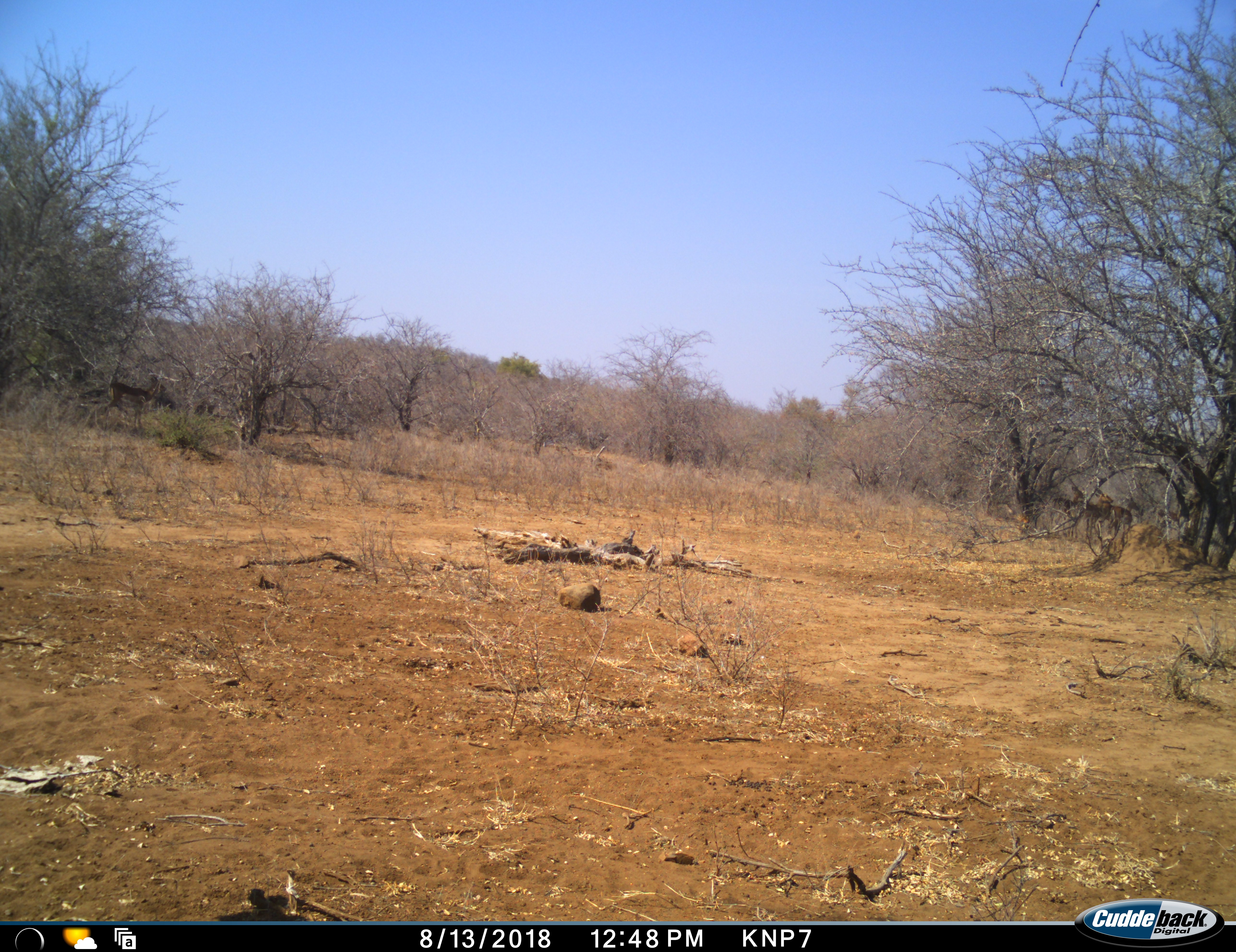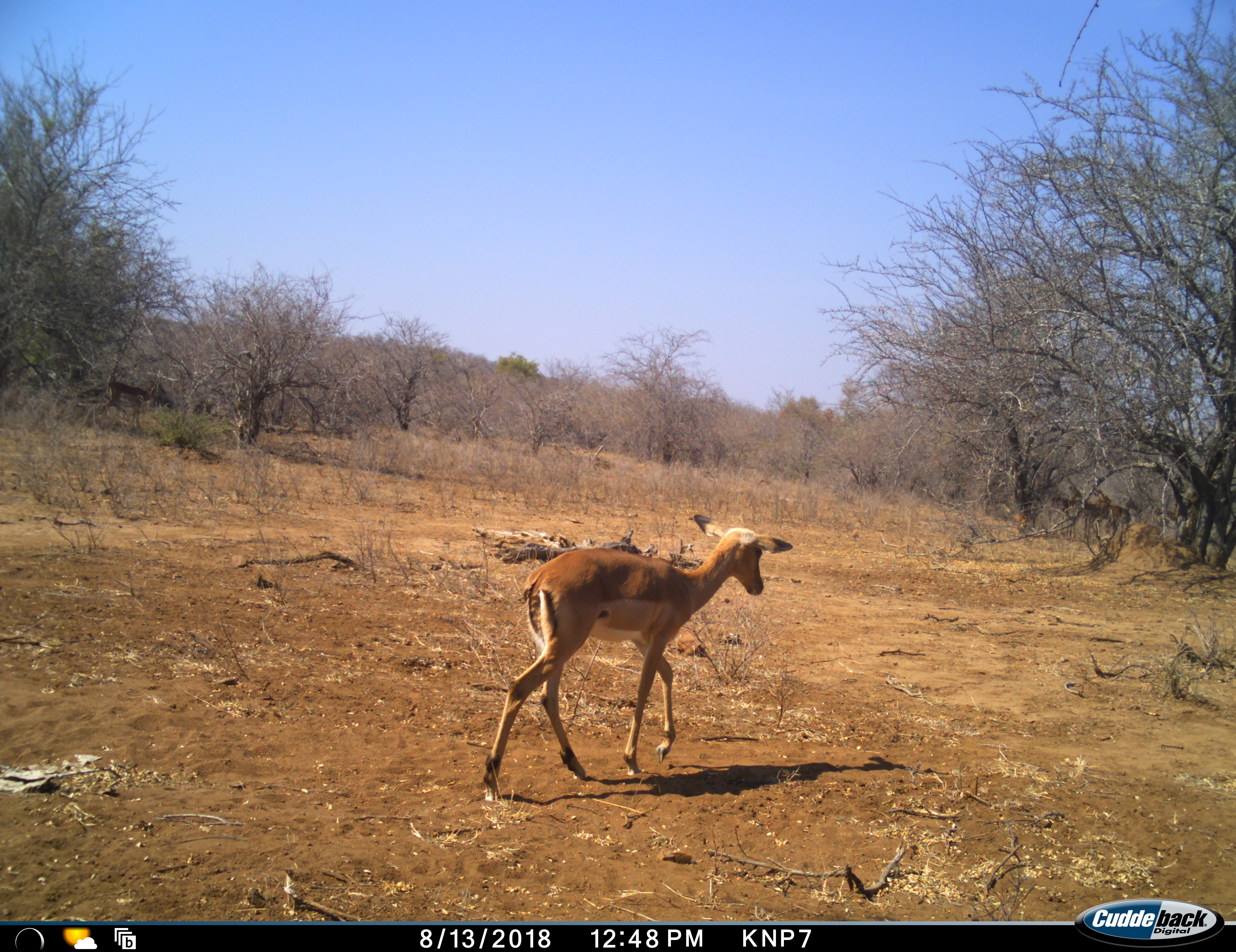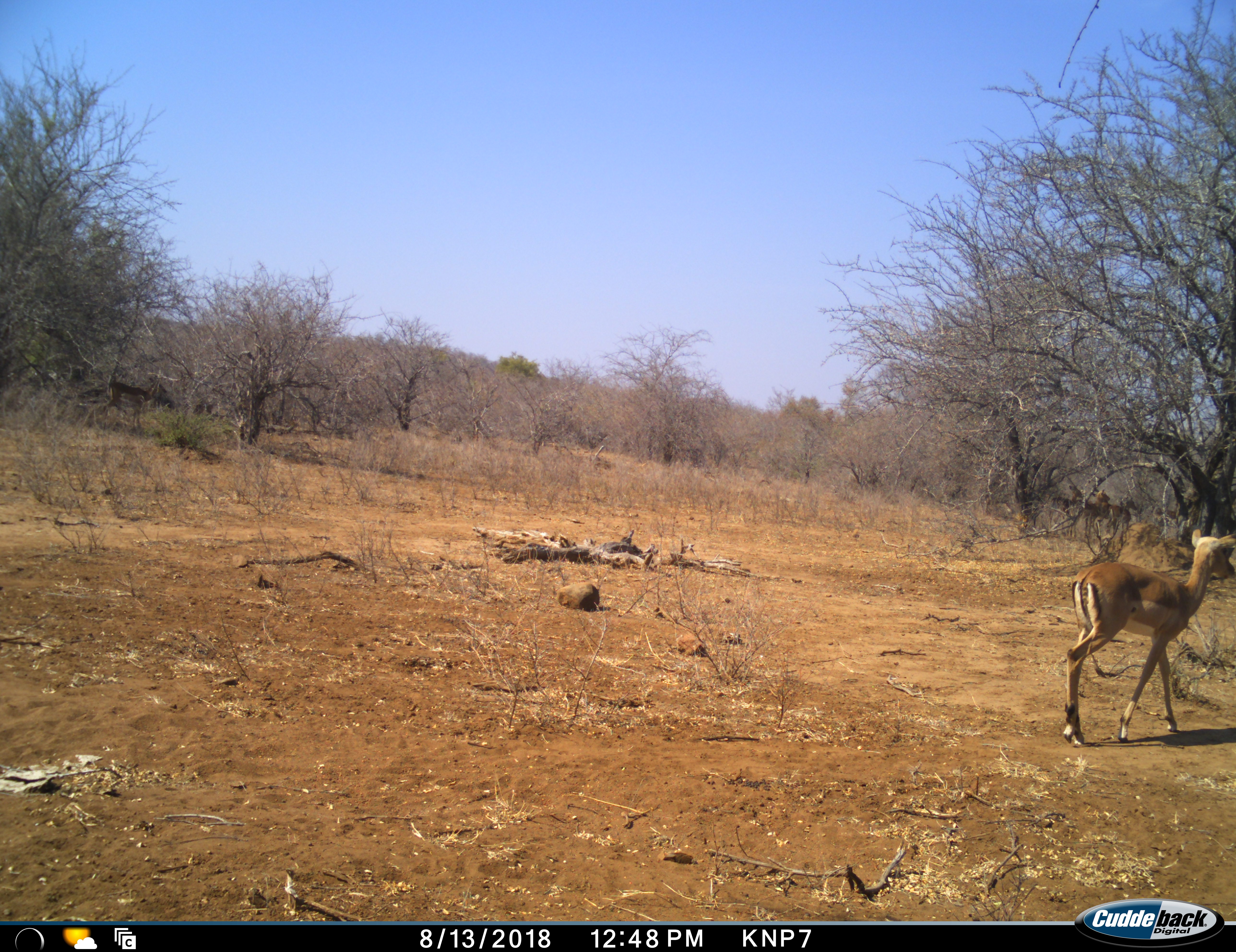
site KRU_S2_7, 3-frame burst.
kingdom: Animalia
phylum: Chordata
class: Mammalia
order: Artiodactyla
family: Bovidae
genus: Aepyceros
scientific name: Aepyceros melampus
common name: impala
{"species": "impala (Aepyceros melampus)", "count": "1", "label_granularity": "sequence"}